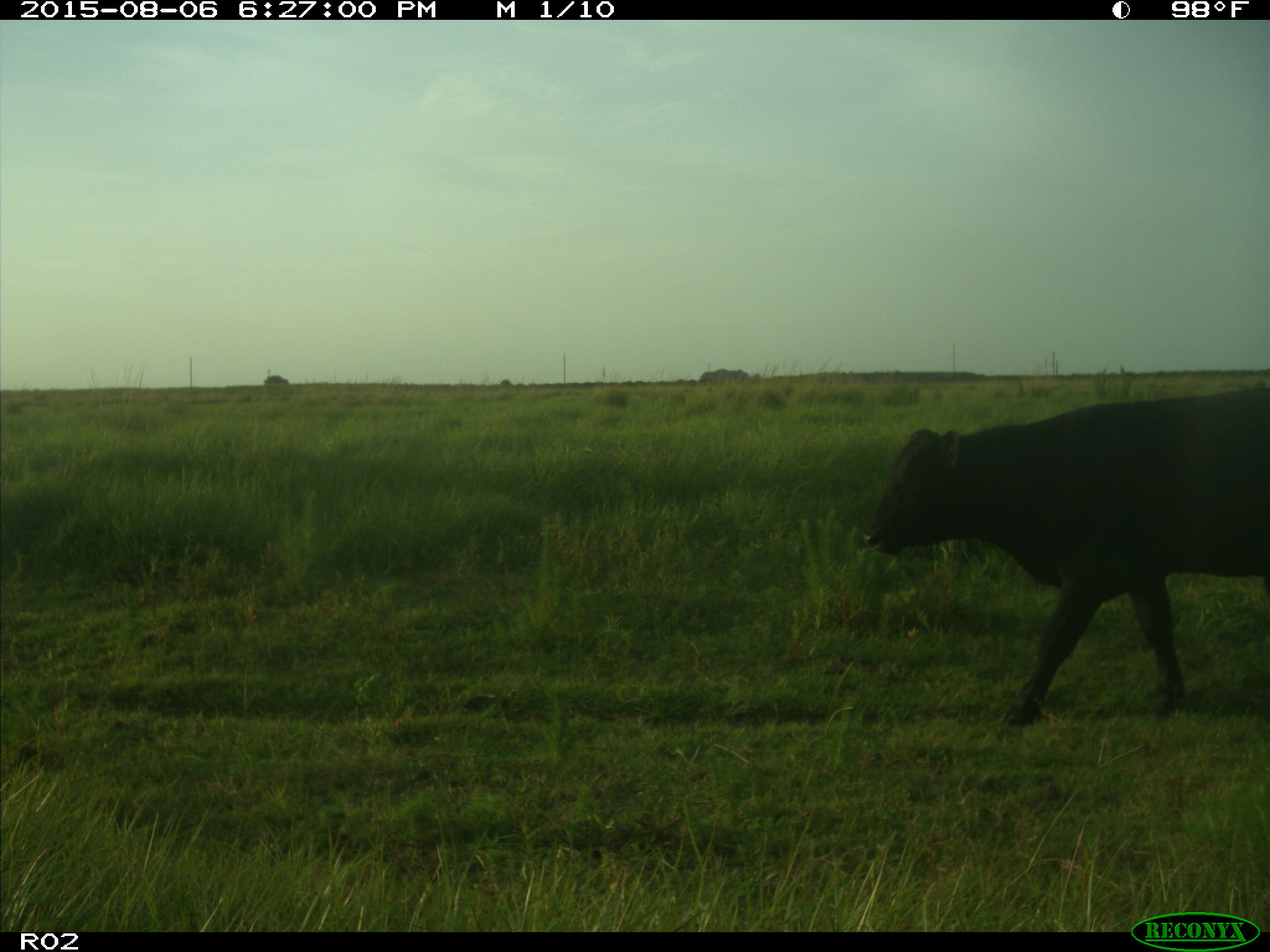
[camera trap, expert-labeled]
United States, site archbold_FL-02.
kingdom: Animalia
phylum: Chordata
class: Mammalia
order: Artiodactyla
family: Bovidae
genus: Bos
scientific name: Bos taurus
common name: domestic cow